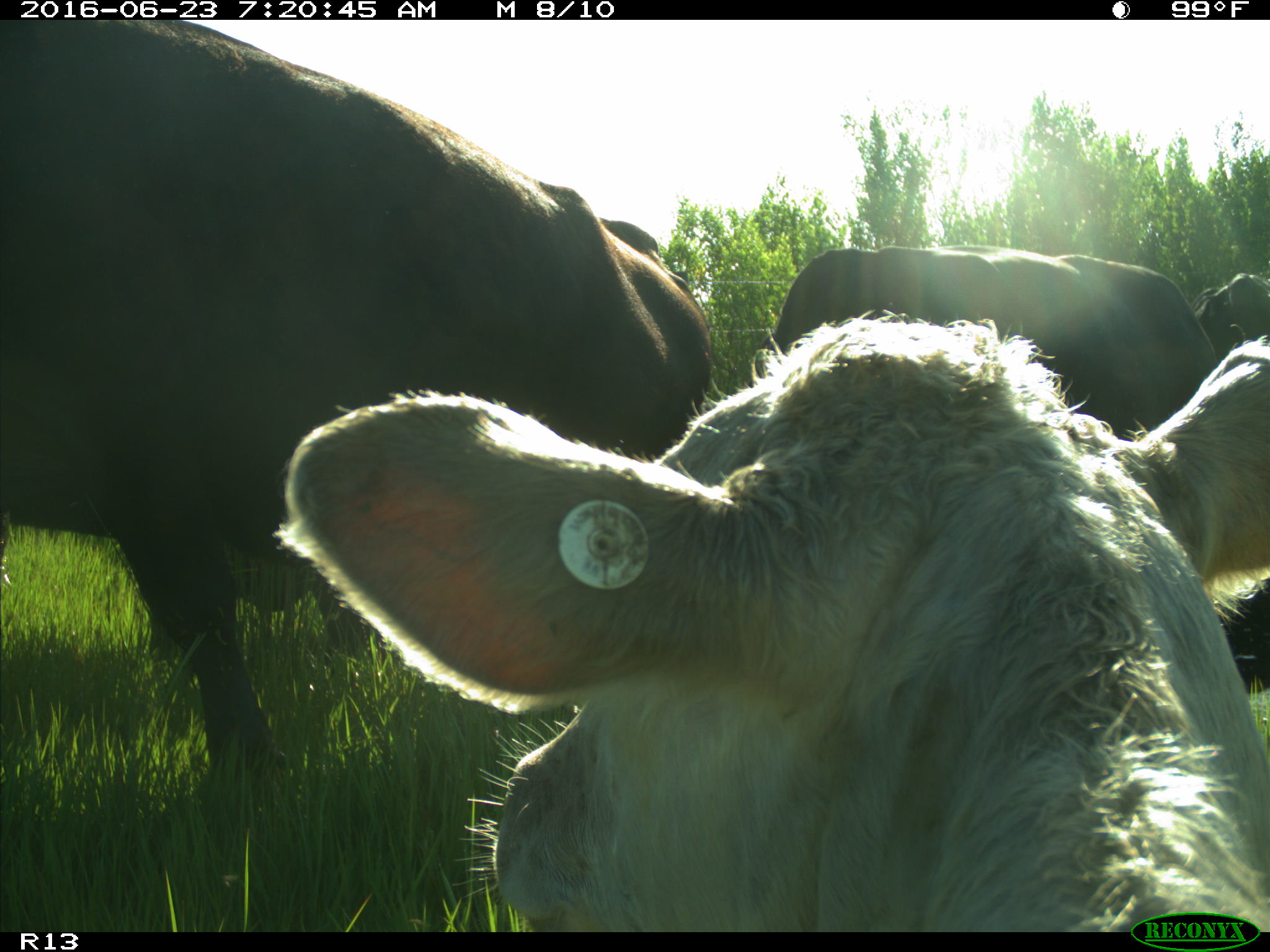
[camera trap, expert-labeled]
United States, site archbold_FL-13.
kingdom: Animalia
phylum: Chordata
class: Mammalia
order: Artiodactyla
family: Bovidae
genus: Bos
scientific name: Bos taurus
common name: domestic cow